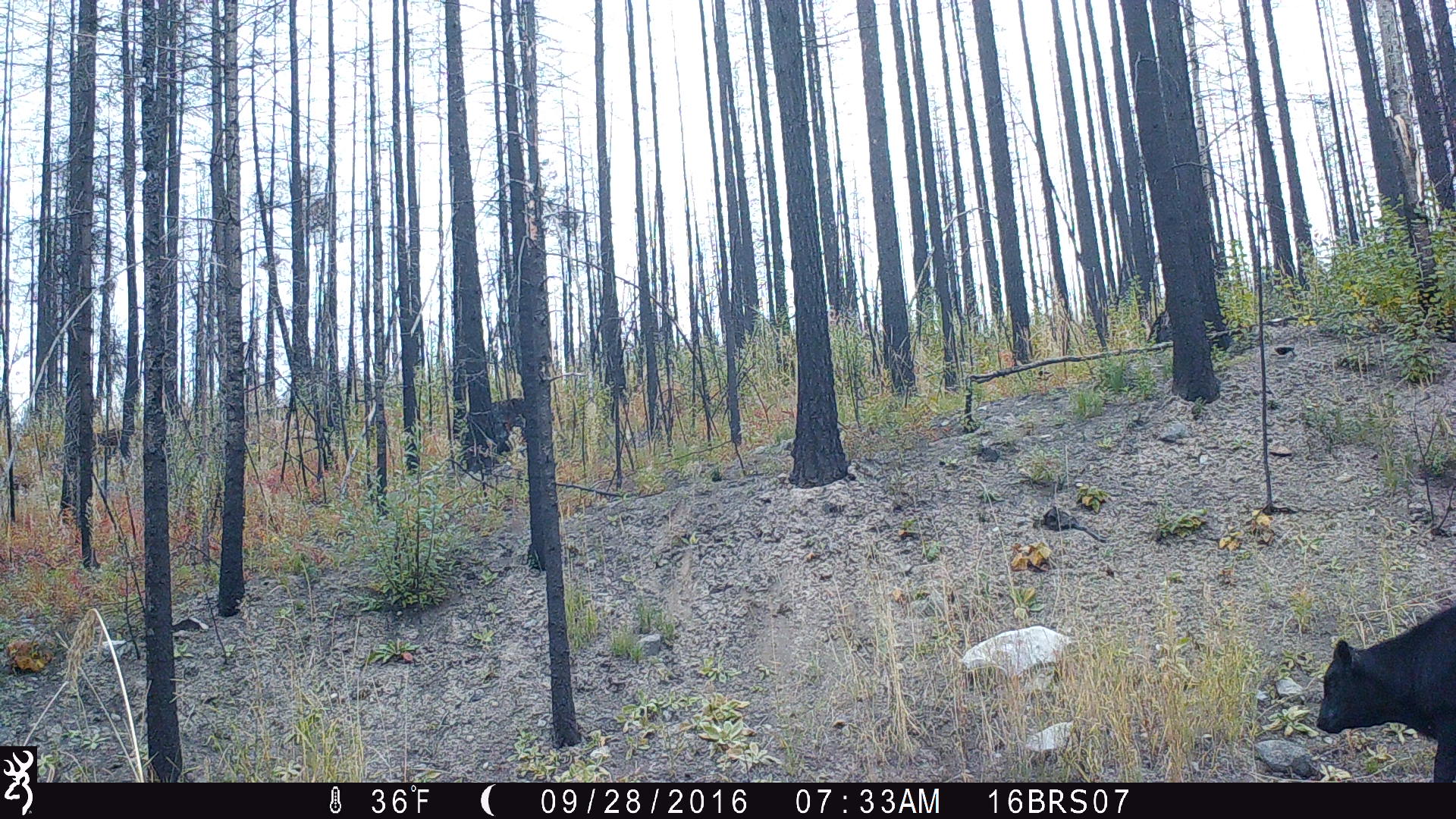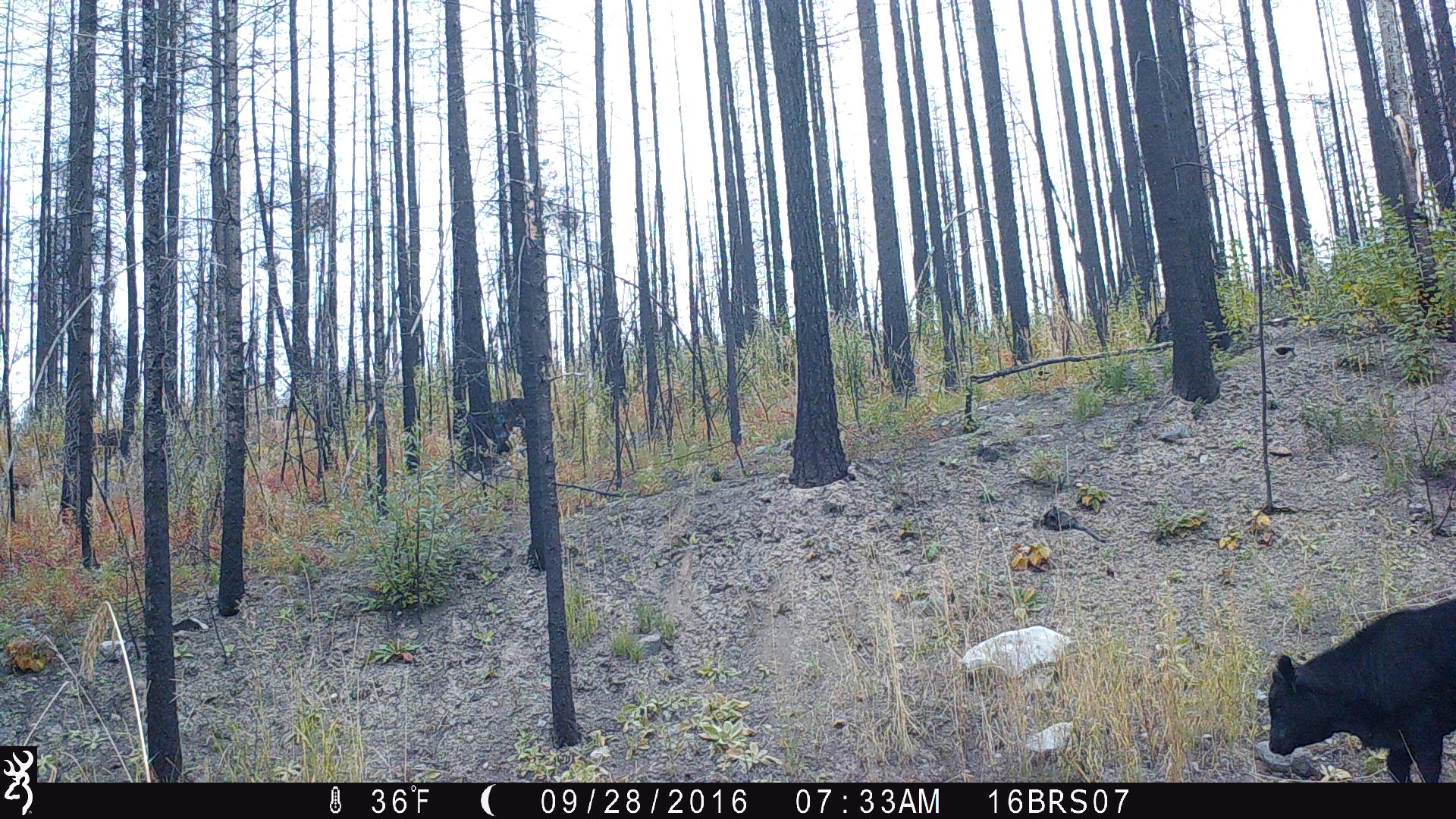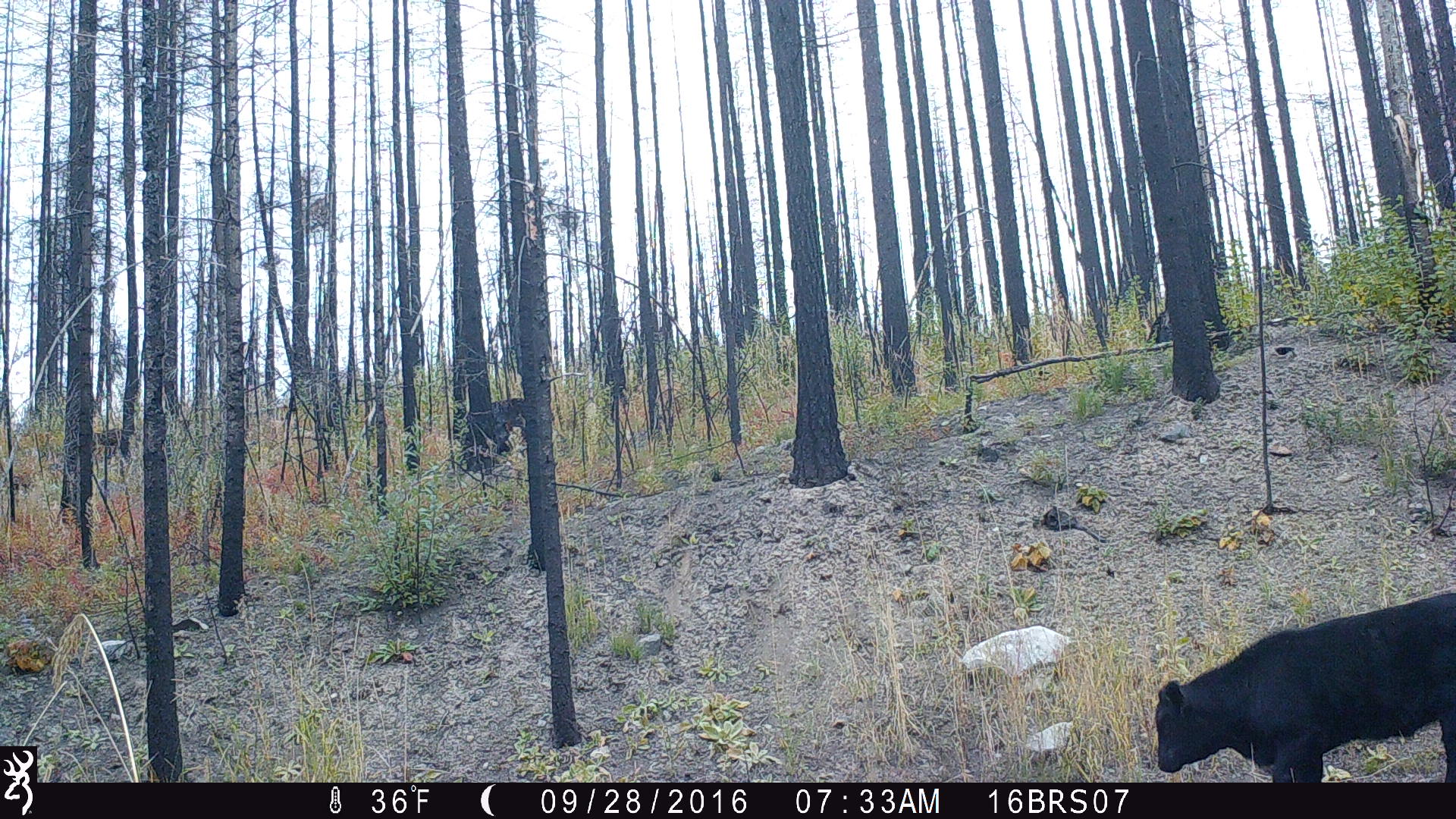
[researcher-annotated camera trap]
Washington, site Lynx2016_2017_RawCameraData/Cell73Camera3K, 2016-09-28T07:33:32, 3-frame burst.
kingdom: Animalia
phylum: Chordata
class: Mammalia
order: Artiodactyla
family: Bovidae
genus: Bos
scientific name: Bos taurus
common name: domestic cattle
Domestic cattle (Bos taurus). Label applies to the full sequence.